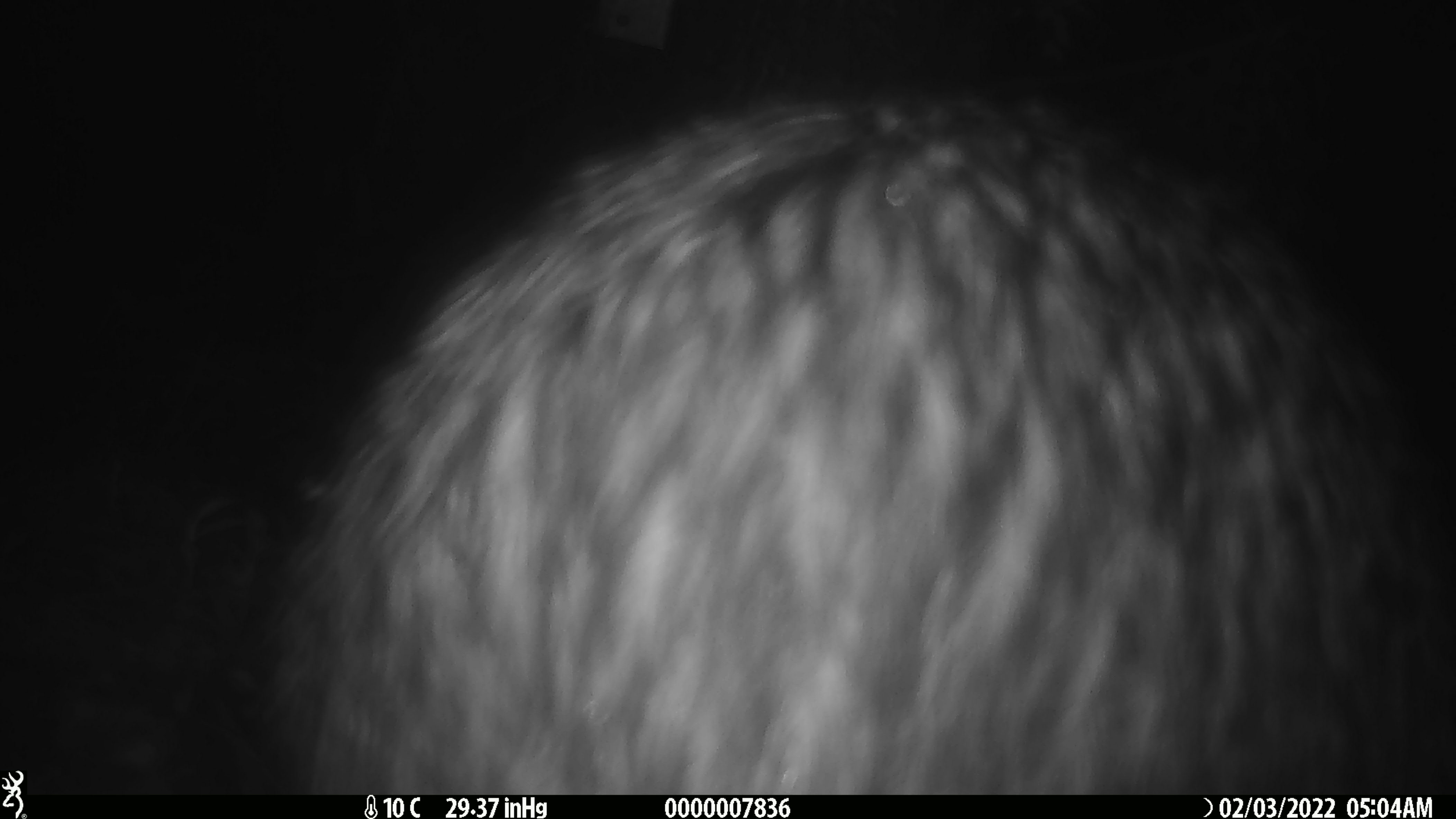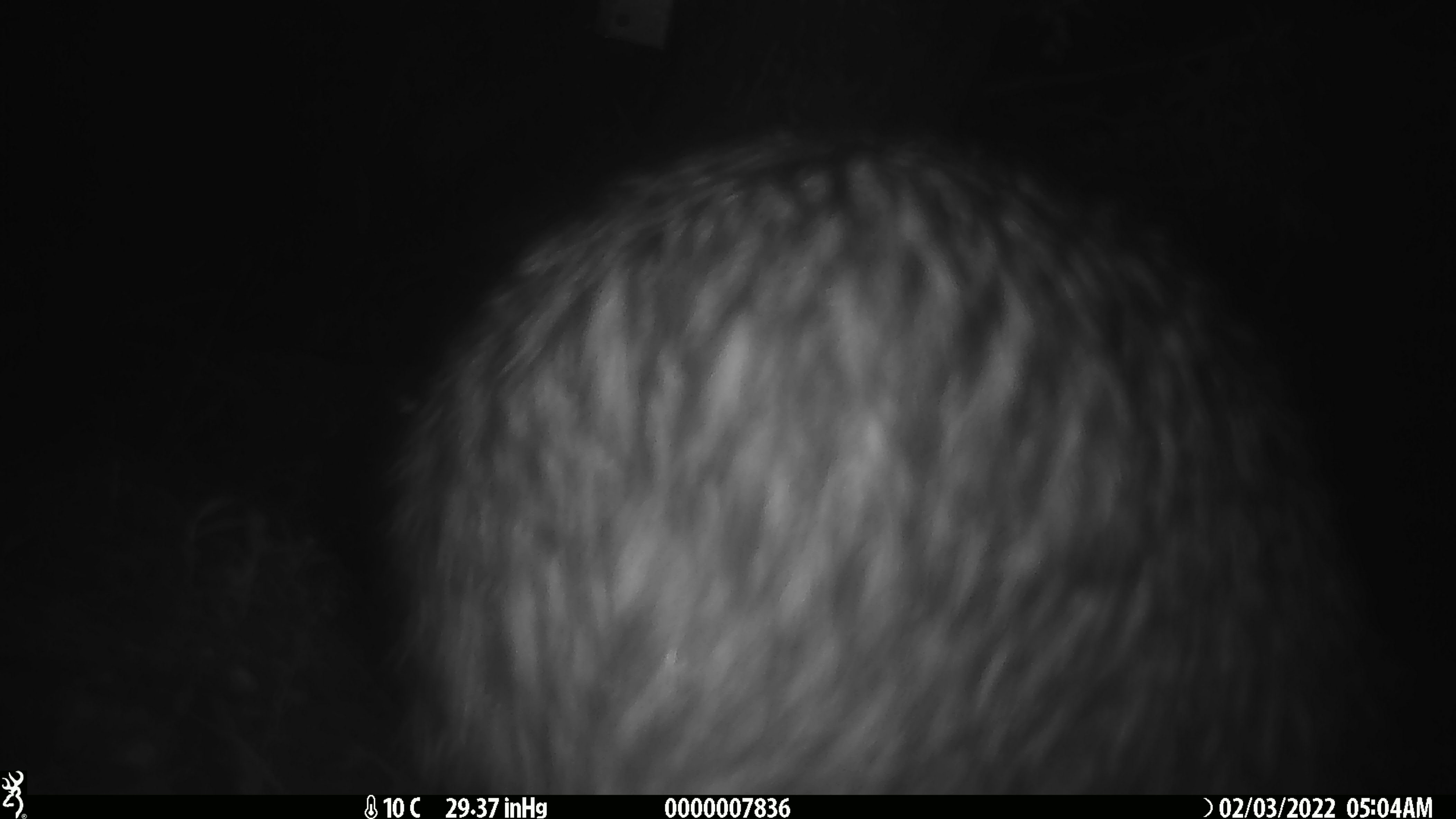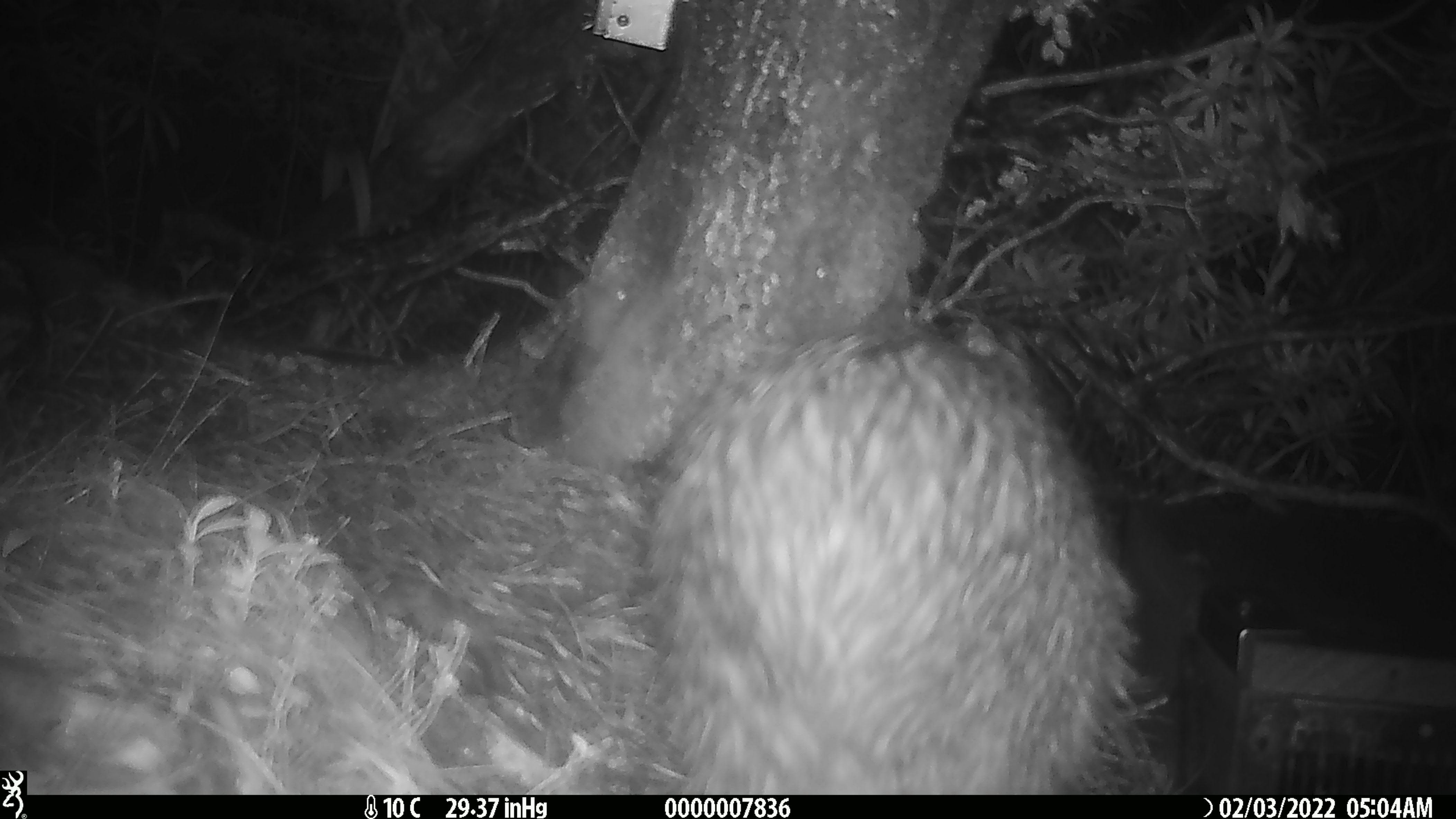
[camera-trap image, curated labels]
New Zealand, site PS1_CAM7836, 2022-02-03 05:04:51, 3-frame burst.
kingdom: Animalia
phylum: Chordata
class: Aves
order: Apterygiformes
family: Apterygidae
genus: Apteryx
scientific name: Apteryx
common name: kiwi